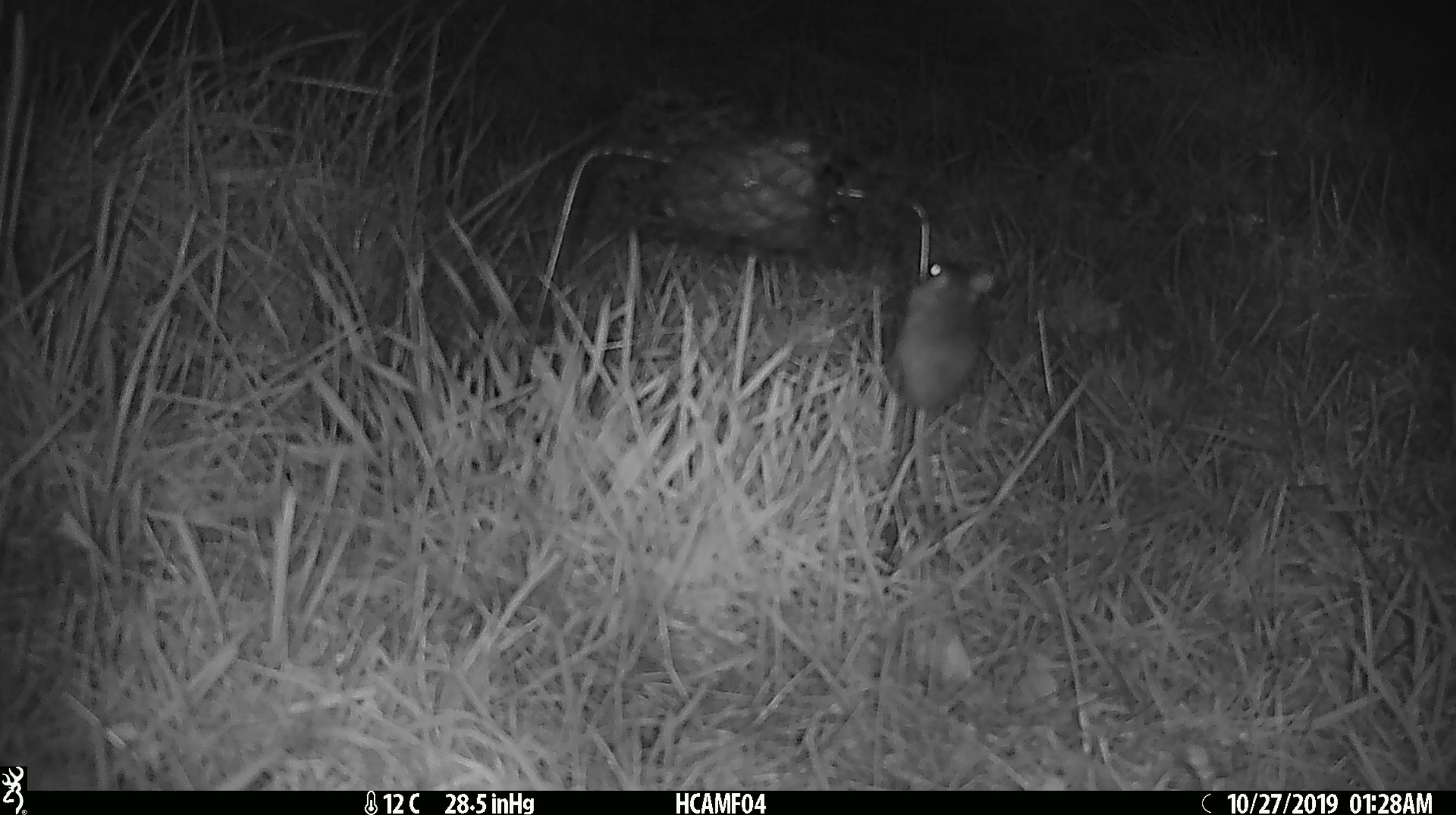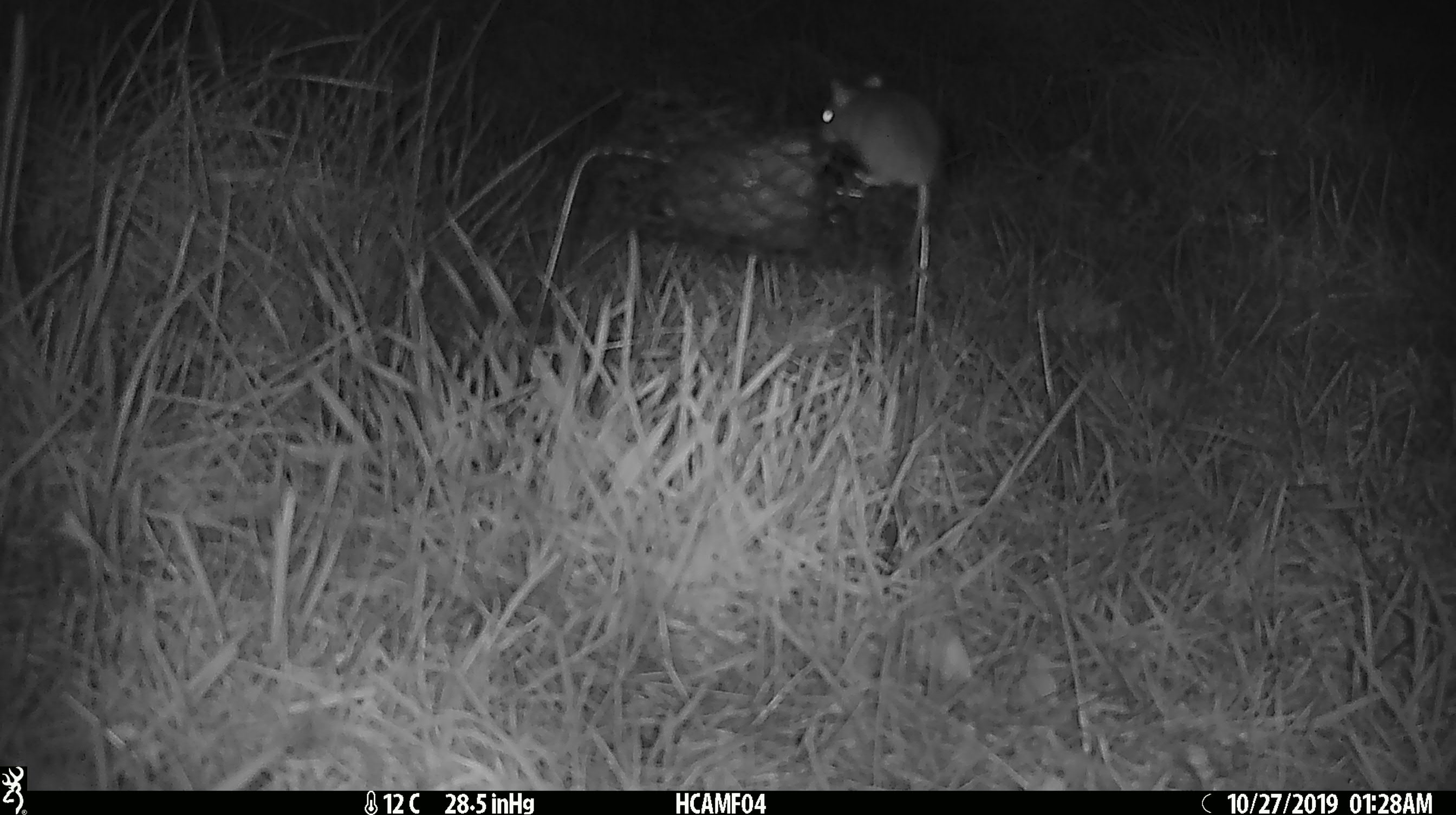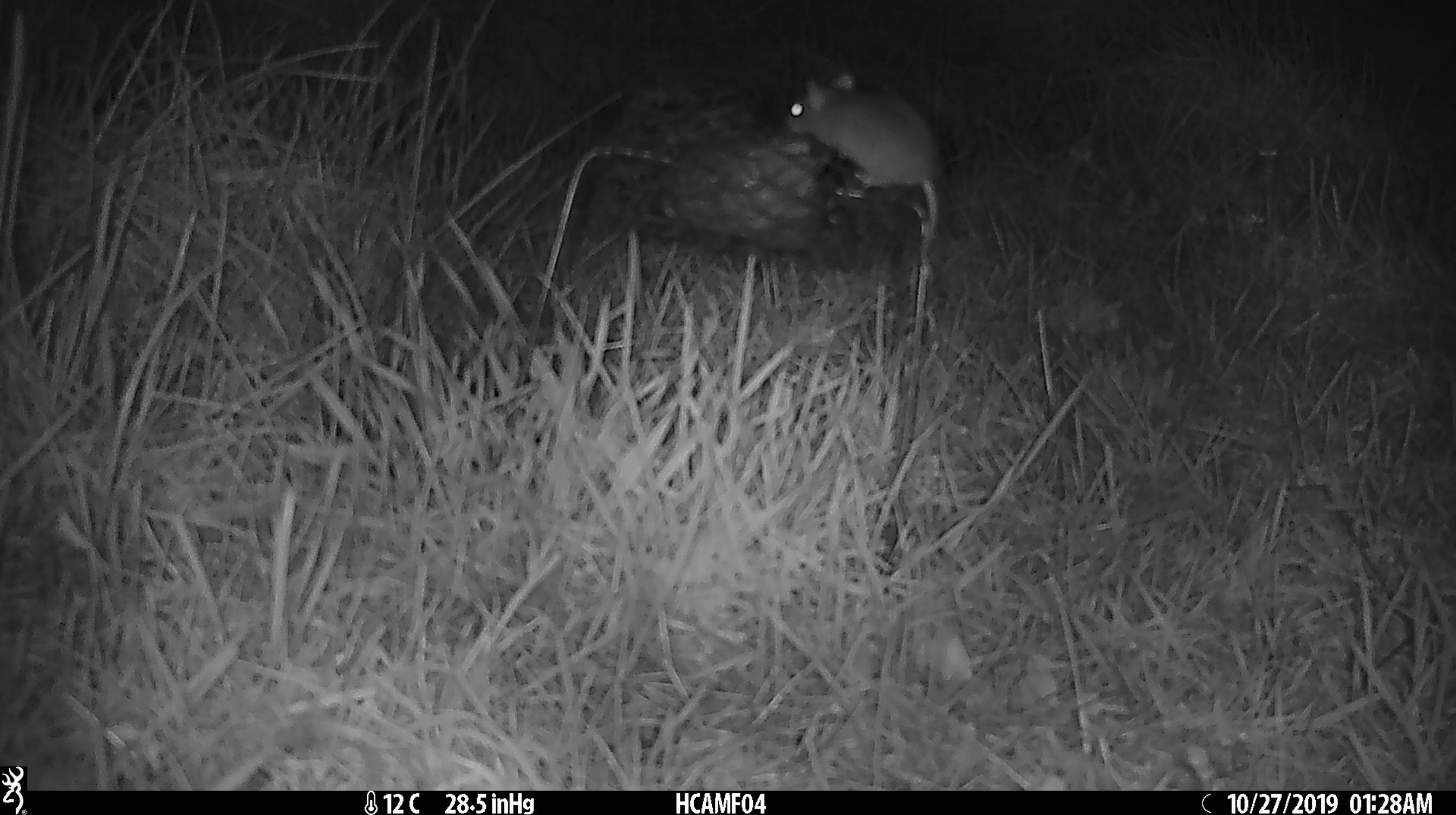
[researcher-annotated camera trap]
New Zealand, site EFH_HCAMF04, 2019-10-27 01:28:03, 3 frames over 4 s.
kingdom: Animalia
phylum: Chordata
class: Mammalia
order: Rodentia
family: Muridae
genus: Mus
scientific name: Mus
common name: mouse